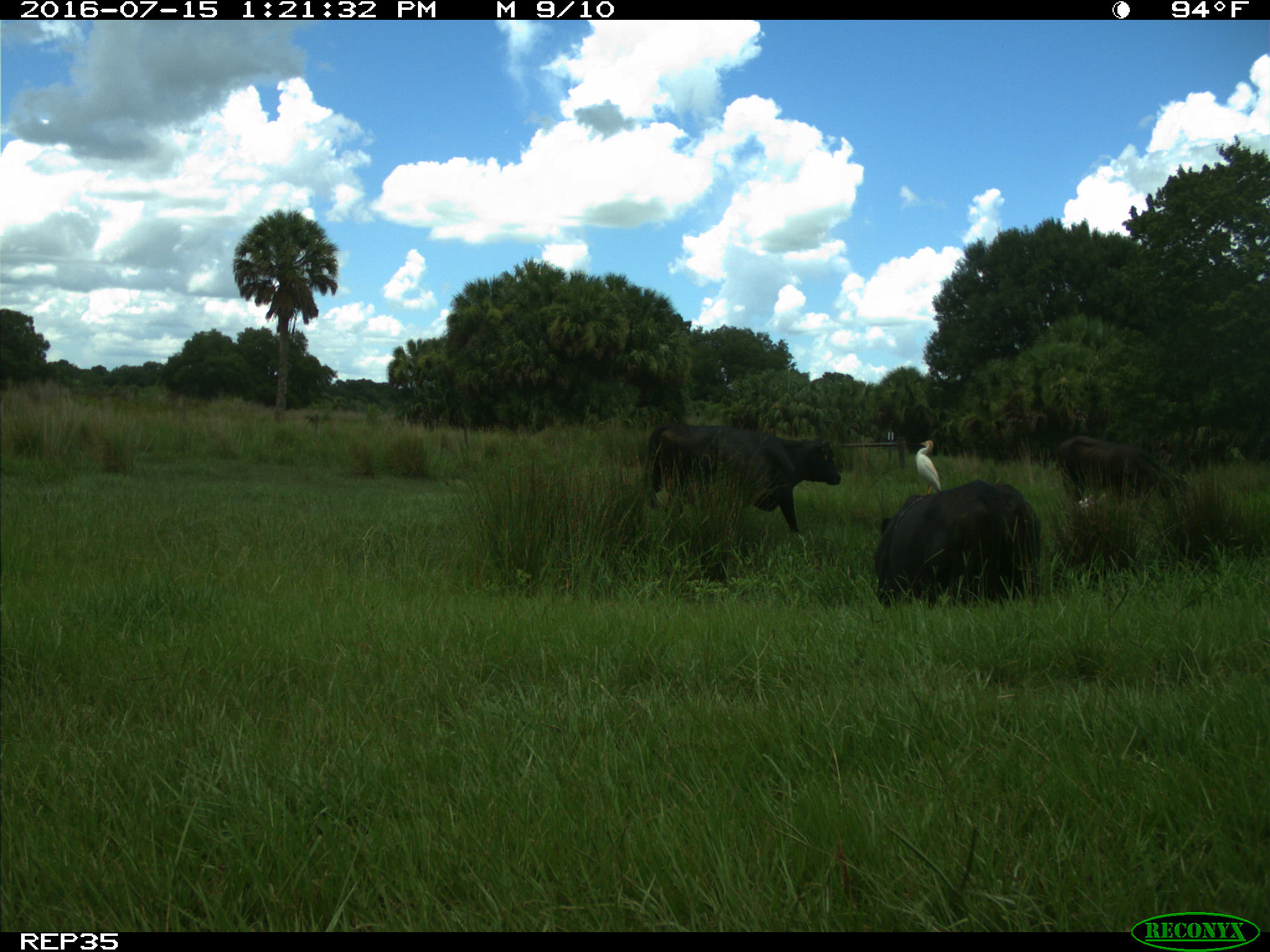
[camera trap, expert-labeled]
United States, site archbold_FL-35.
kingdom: Animalia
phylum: Chordata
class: Mammalia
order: Artiodactyla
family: Bovidae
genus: Bos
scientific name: Bos taurus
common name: domestic cow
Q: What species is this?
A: Bos taurus (domestic cow).